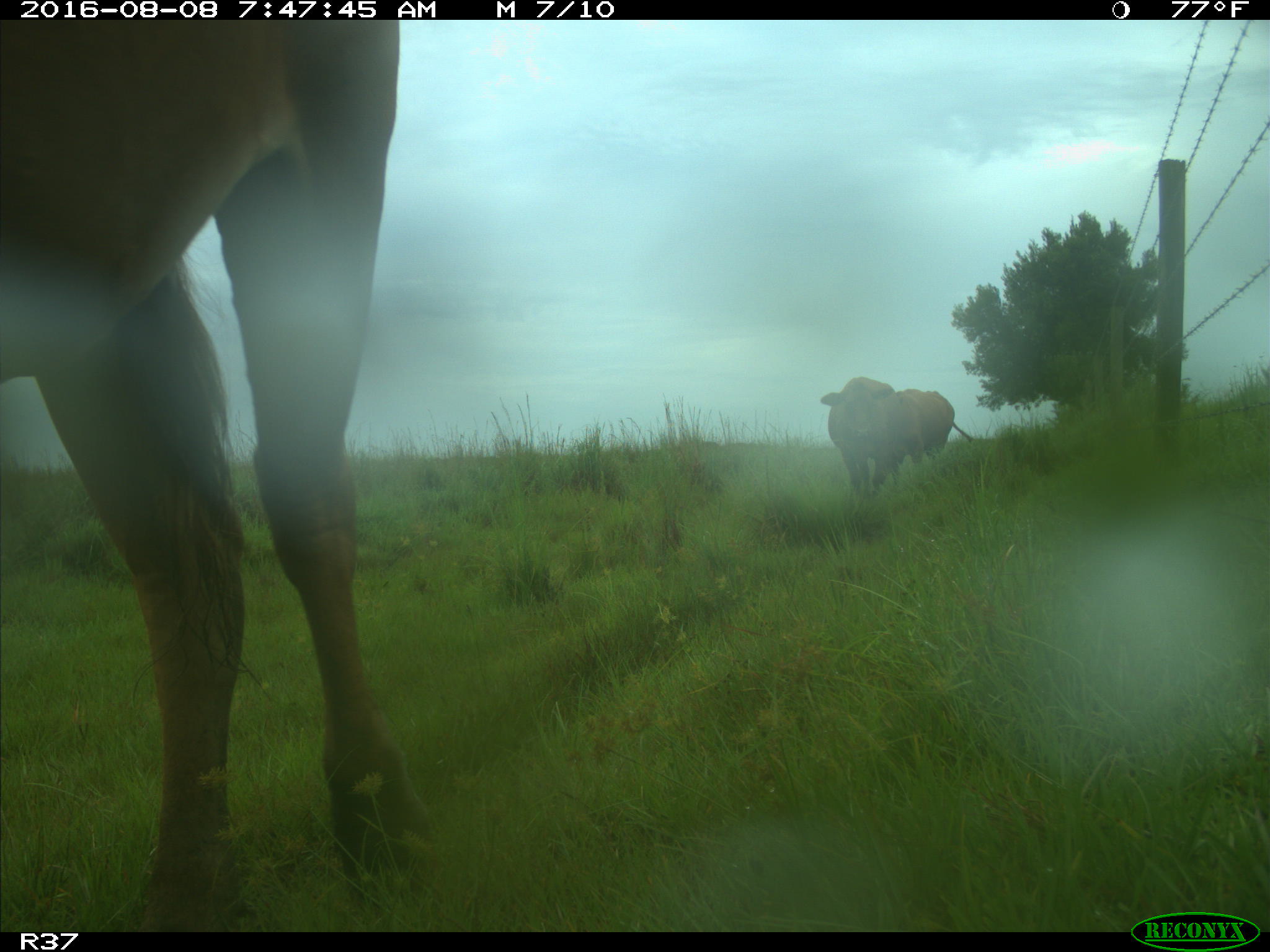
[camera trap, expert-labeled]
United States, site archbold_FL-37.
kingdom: Animalia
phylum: Chordata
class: Mammalia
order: Artiodactyla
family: Bovidae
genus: Bos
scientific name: Bos taurus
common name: domestic cow